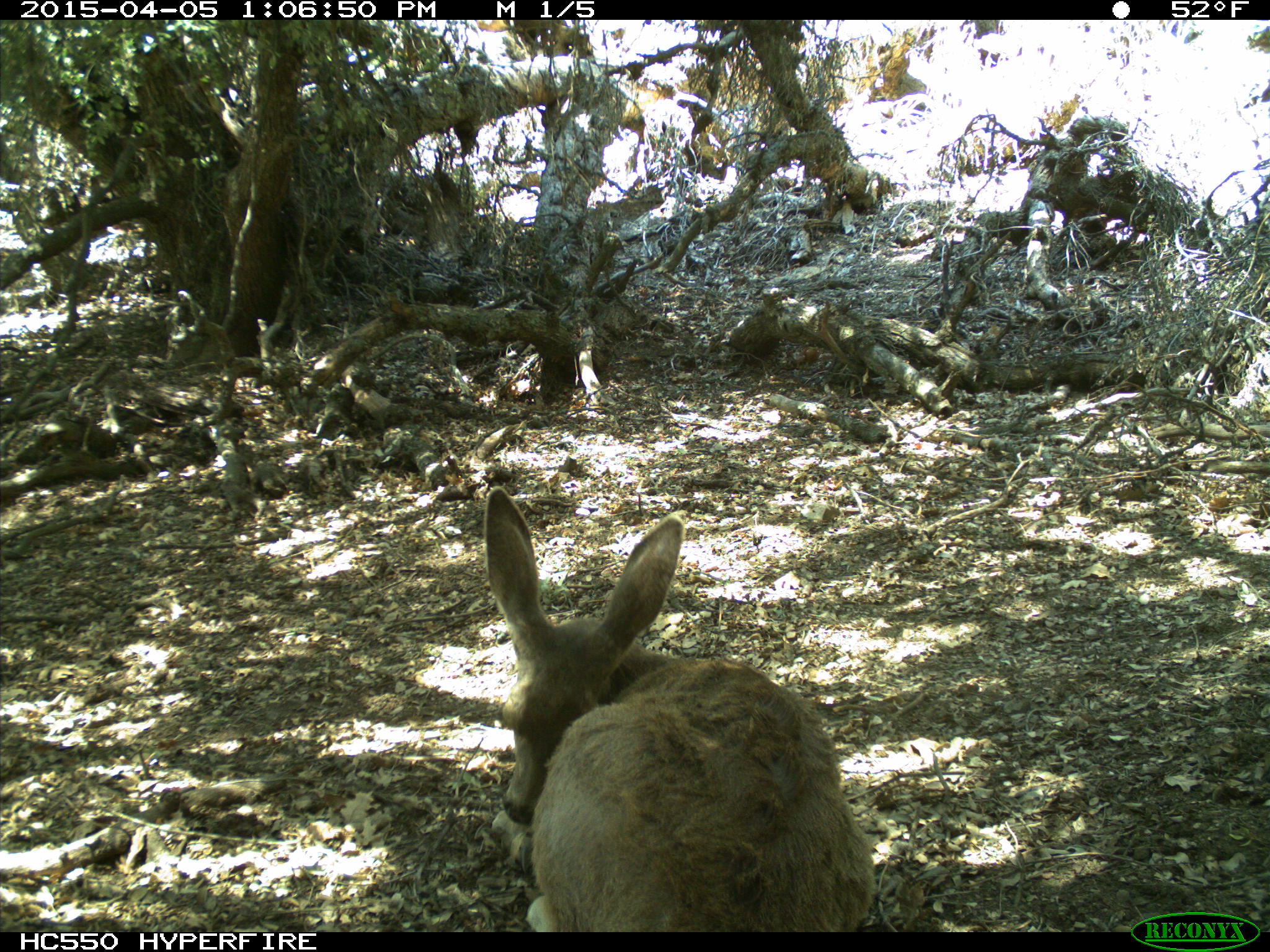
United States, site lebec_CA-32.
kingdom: Animalia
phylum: Chordata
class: Mammalia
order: Artiodactyla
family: Cervidae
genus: Odocoileus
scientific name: Odocoileus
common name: deer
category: unidentified deer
Unidentified deer (deer) (Odocoileus).